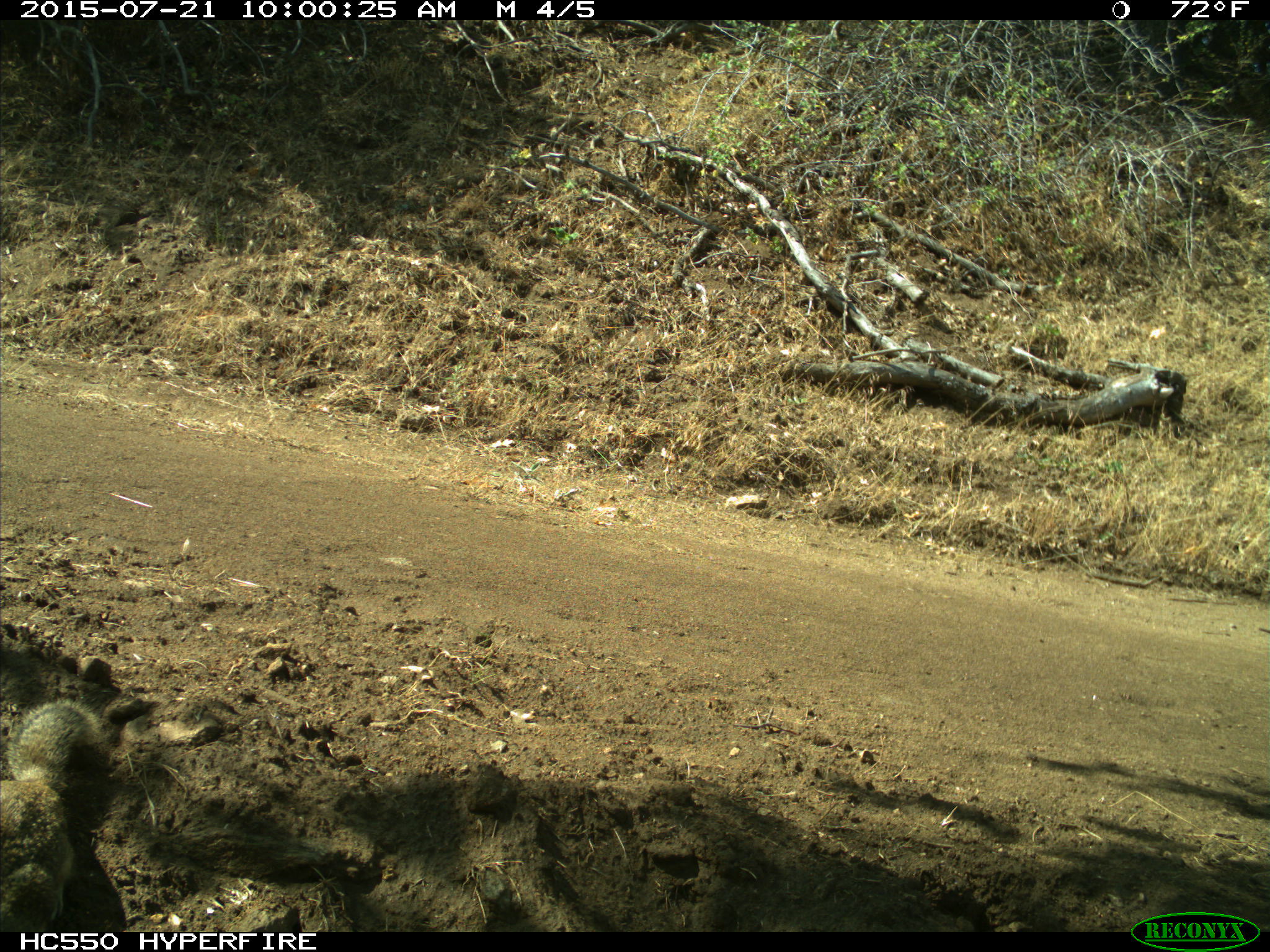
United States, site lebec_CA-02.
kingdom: Animalia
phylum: Chordata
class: Mammalia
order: Rodentia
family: Sciuridae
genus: Otospermophilus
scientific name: Otospermophilus beecheyi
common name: california ground squirrel